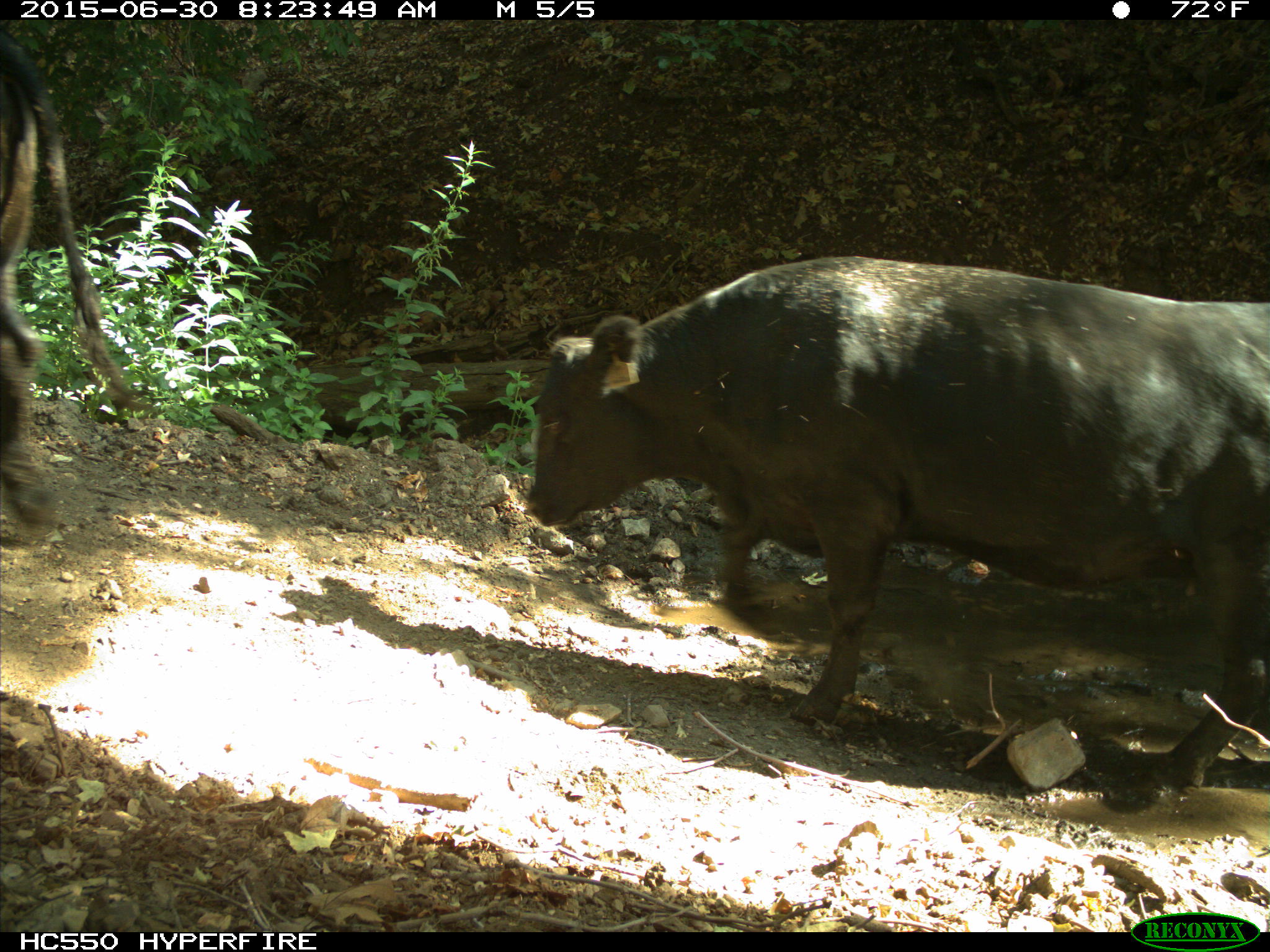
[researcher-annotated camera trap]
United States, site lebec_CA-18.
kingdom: Animalia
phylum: Chordata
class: Mammalia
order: Artiodactyla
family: Bovidae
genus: Bos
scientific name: Bos taurus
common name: domestic cow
Bos taurus (domestic cow).